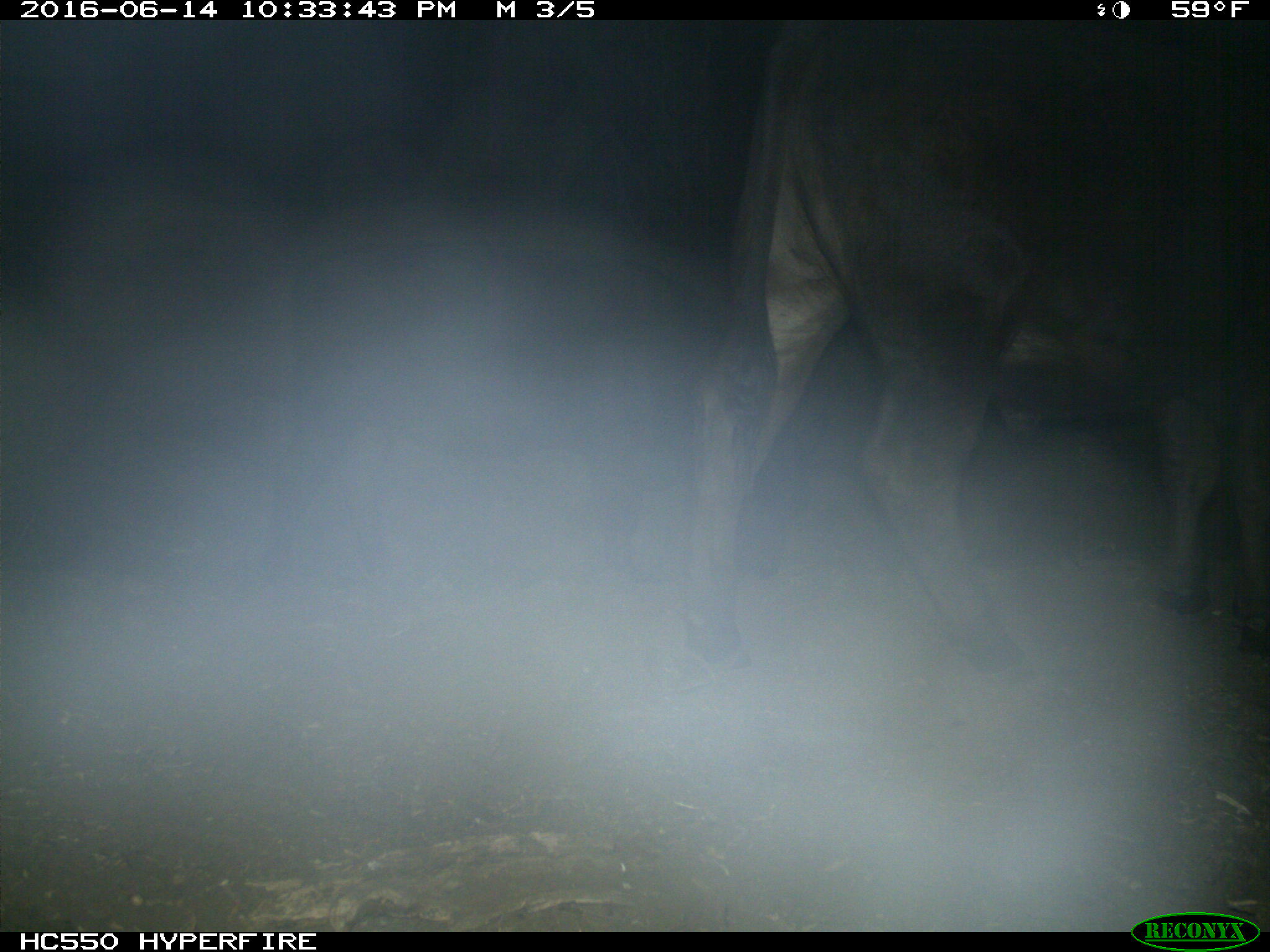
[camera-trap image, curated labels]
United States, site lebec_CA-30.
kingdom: Animalia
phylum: Chordata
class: Mammalia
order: Artiodactyla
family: Bovidae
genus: Bos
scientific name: Bos taurus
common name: domestic cow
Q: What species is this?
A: Bos taurus (domestic cow).